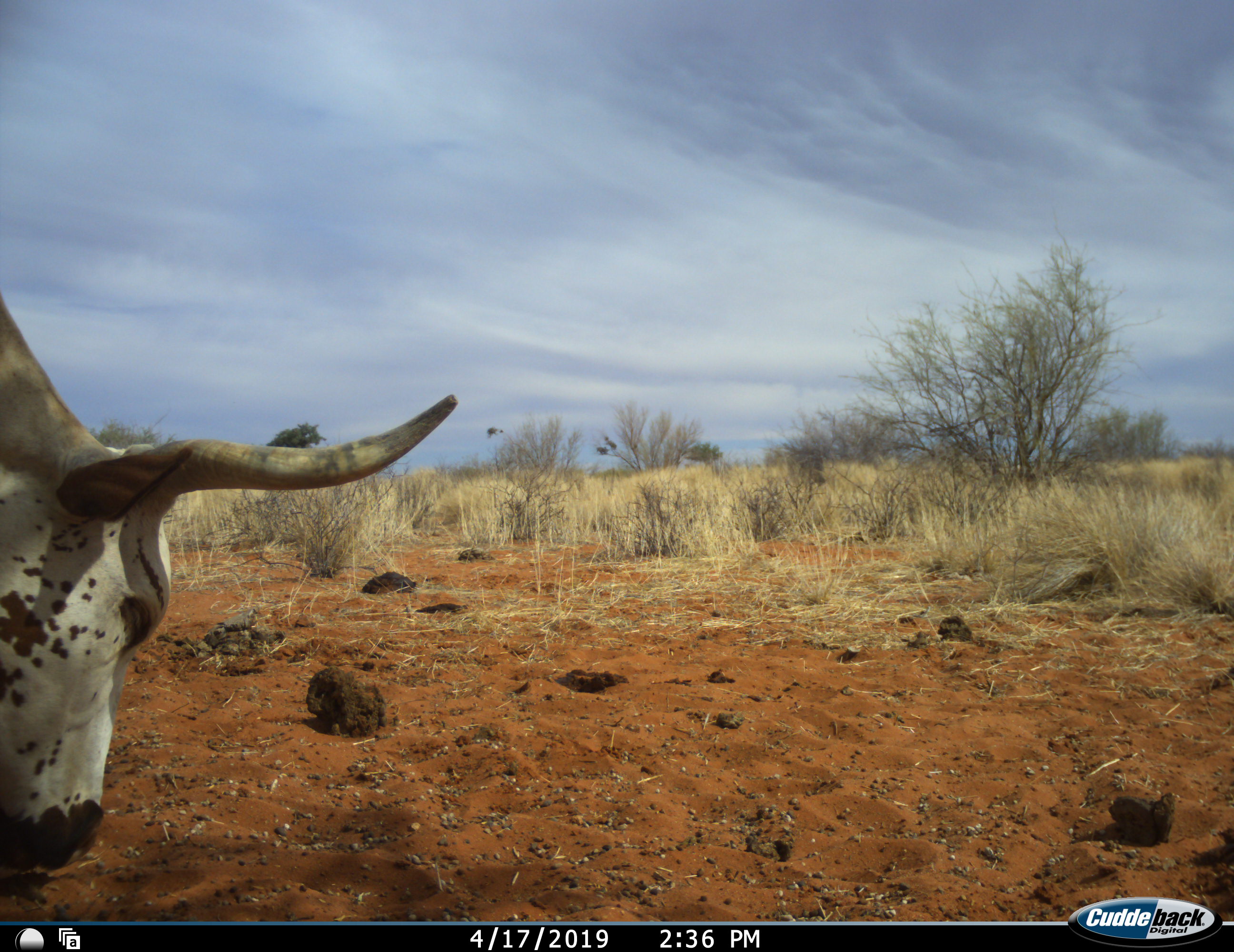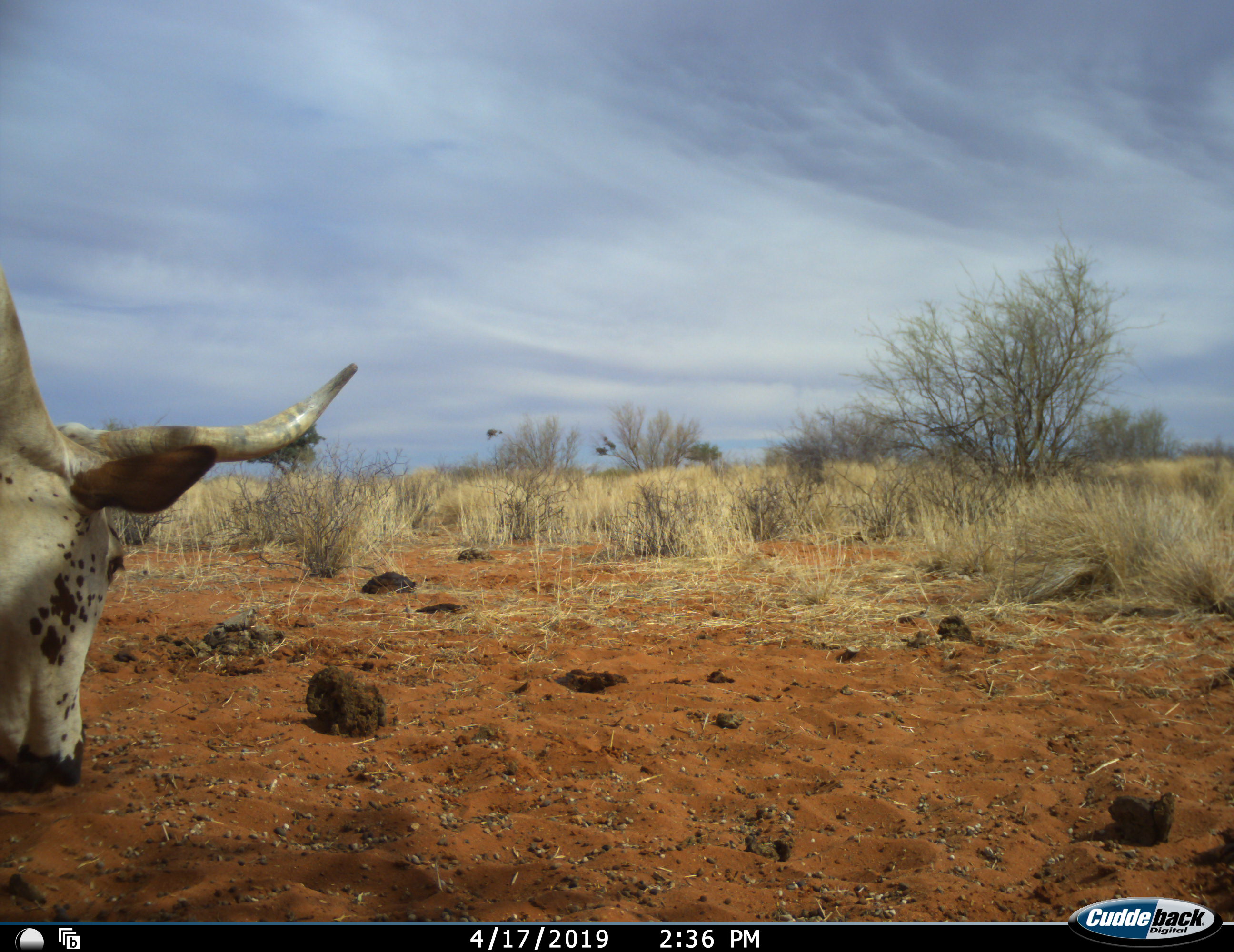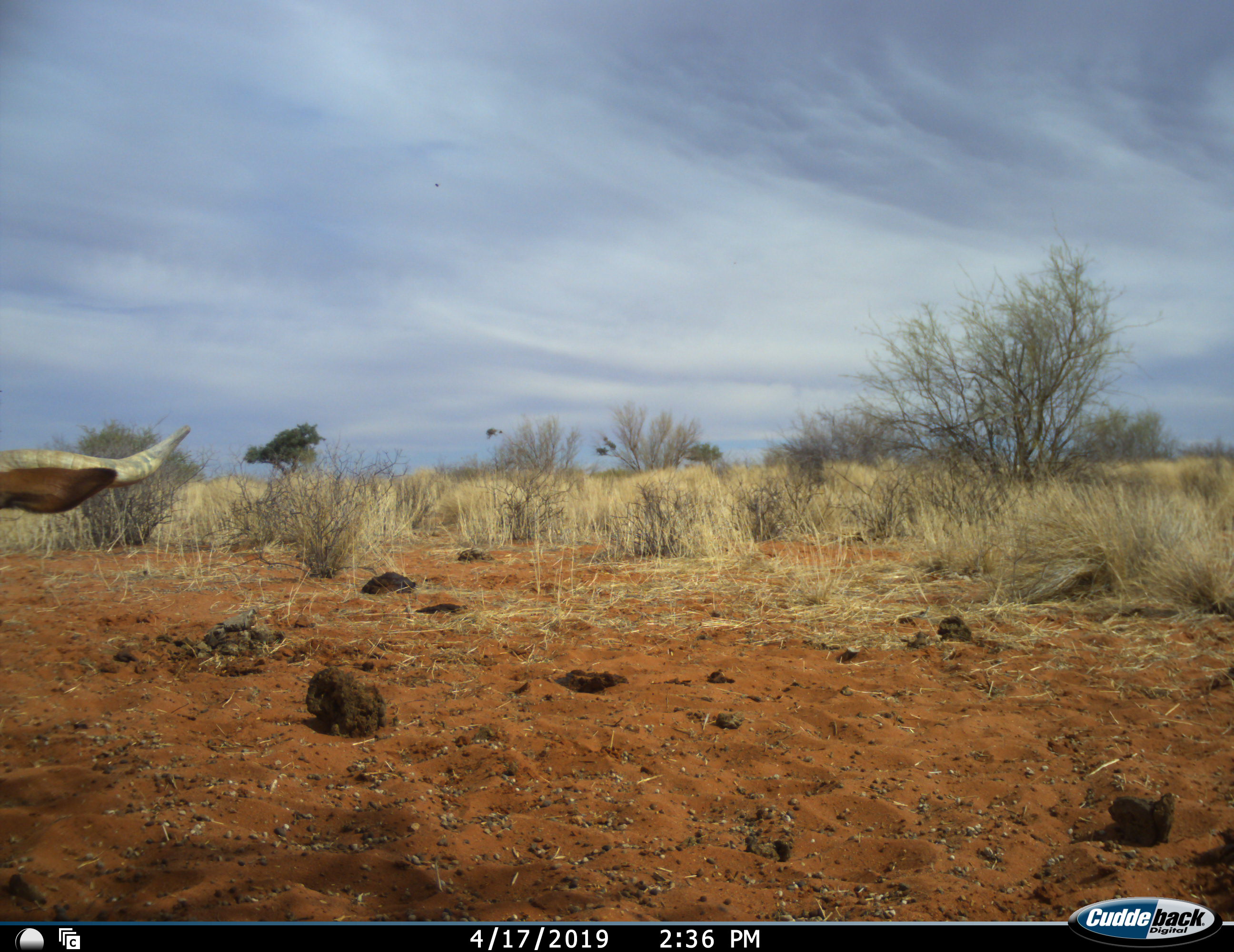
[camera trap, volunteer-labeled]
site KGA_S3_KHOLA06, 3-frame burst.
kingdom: Animalia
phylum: Chordata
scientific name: Vertebrata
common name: domestic animal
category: domesticanimal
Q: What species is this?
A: Domesticanimal (domestic animal) (Vertebrata).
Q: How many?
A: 1.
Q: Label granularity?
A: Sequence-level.